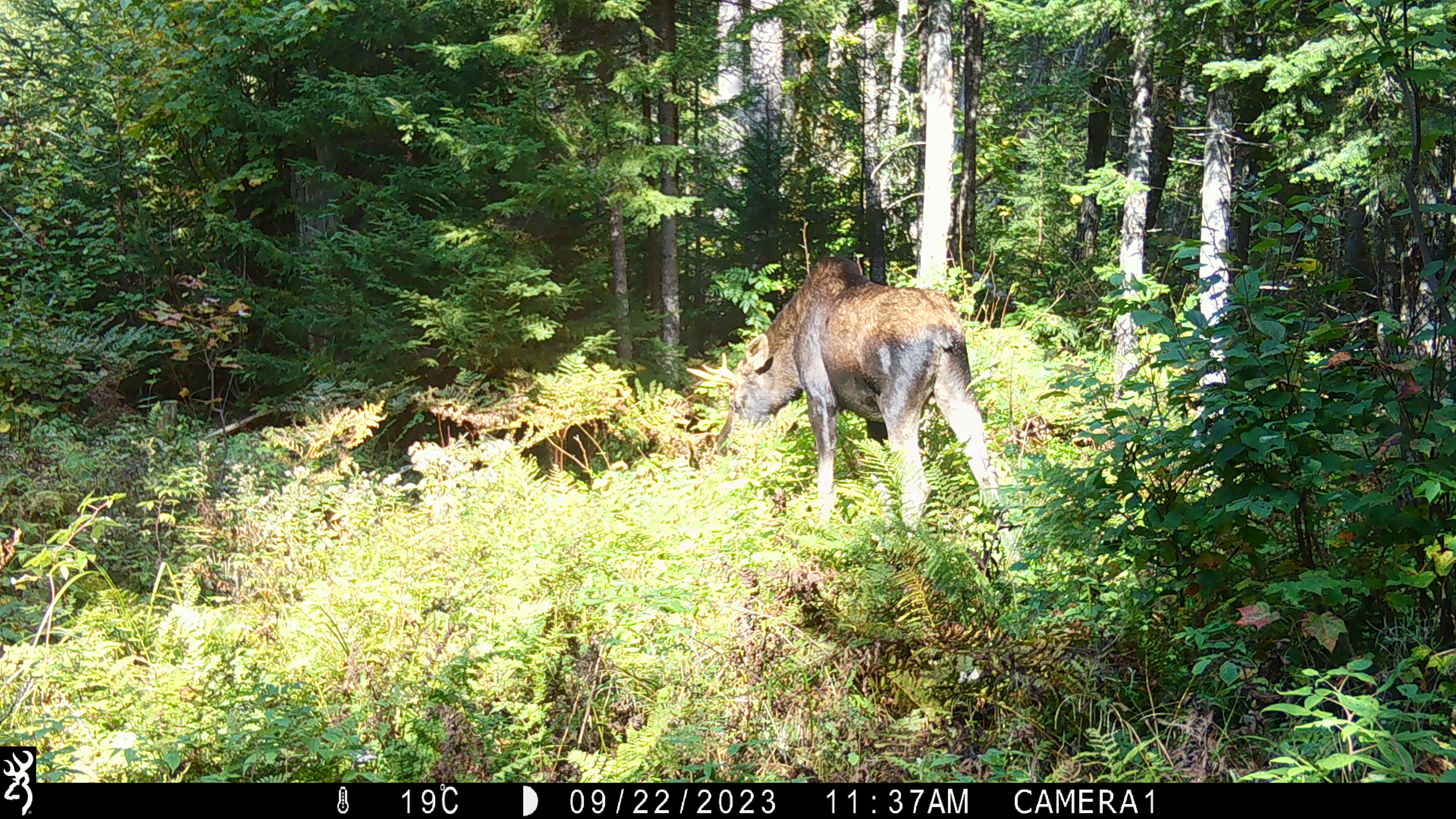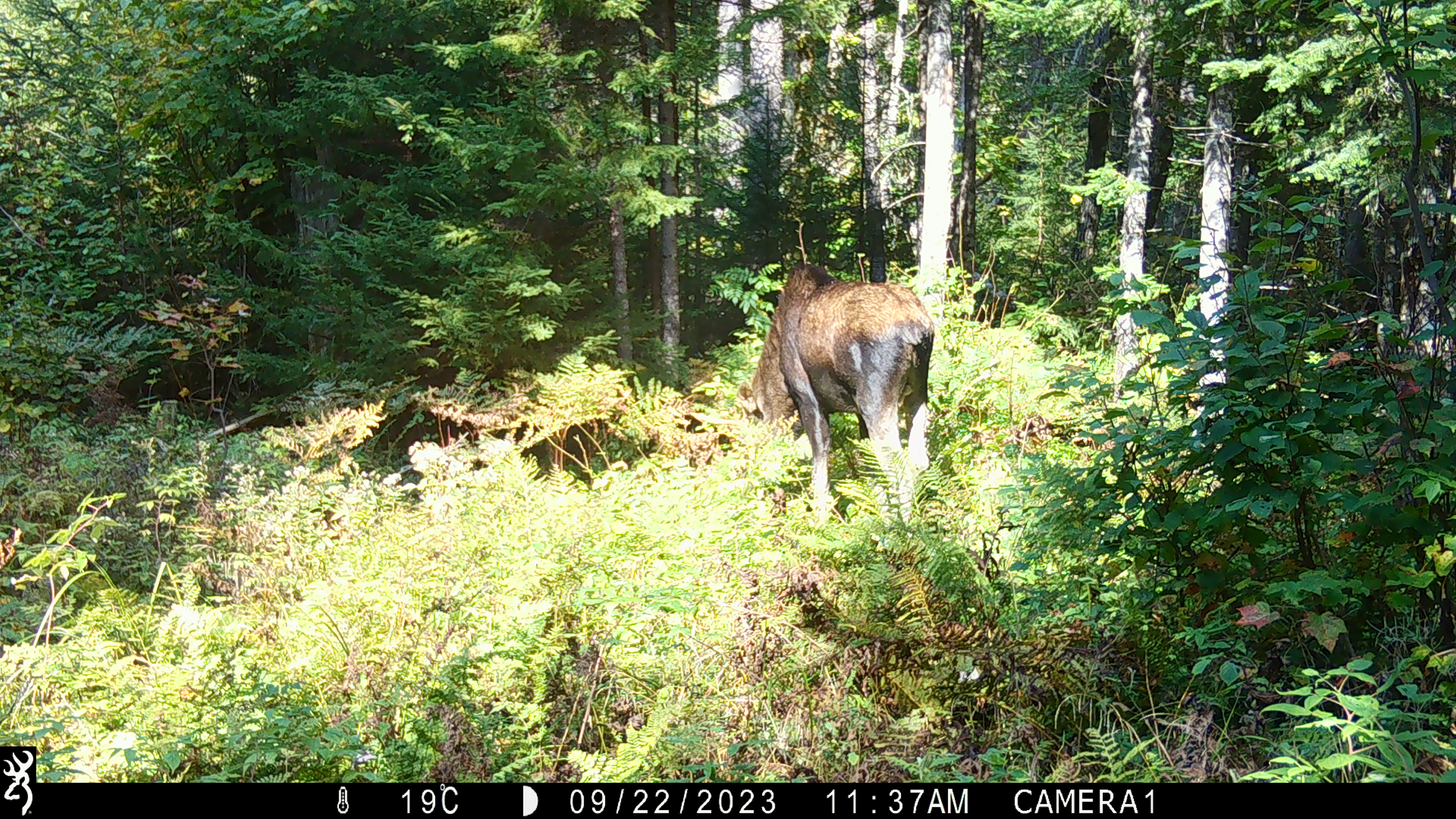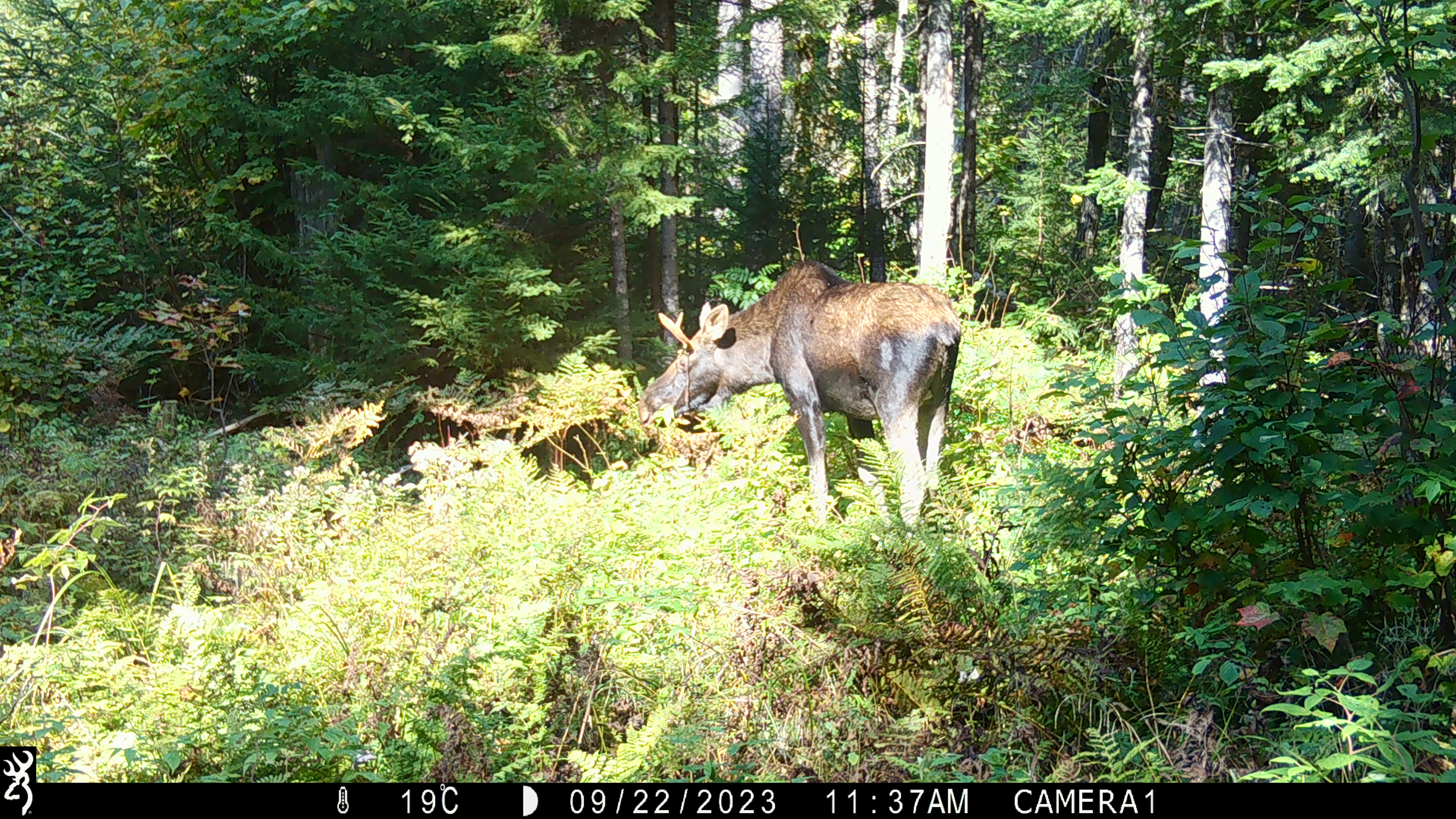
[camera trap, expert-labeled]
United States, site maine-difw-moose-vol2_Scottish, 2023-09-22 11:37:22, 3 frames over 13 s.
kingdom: Animalia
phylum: Chordata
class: Mammalia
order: Artiodactyla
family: Cervidae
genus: Alces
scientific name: Alces alces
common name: moose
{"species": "moose (Alces alces)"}